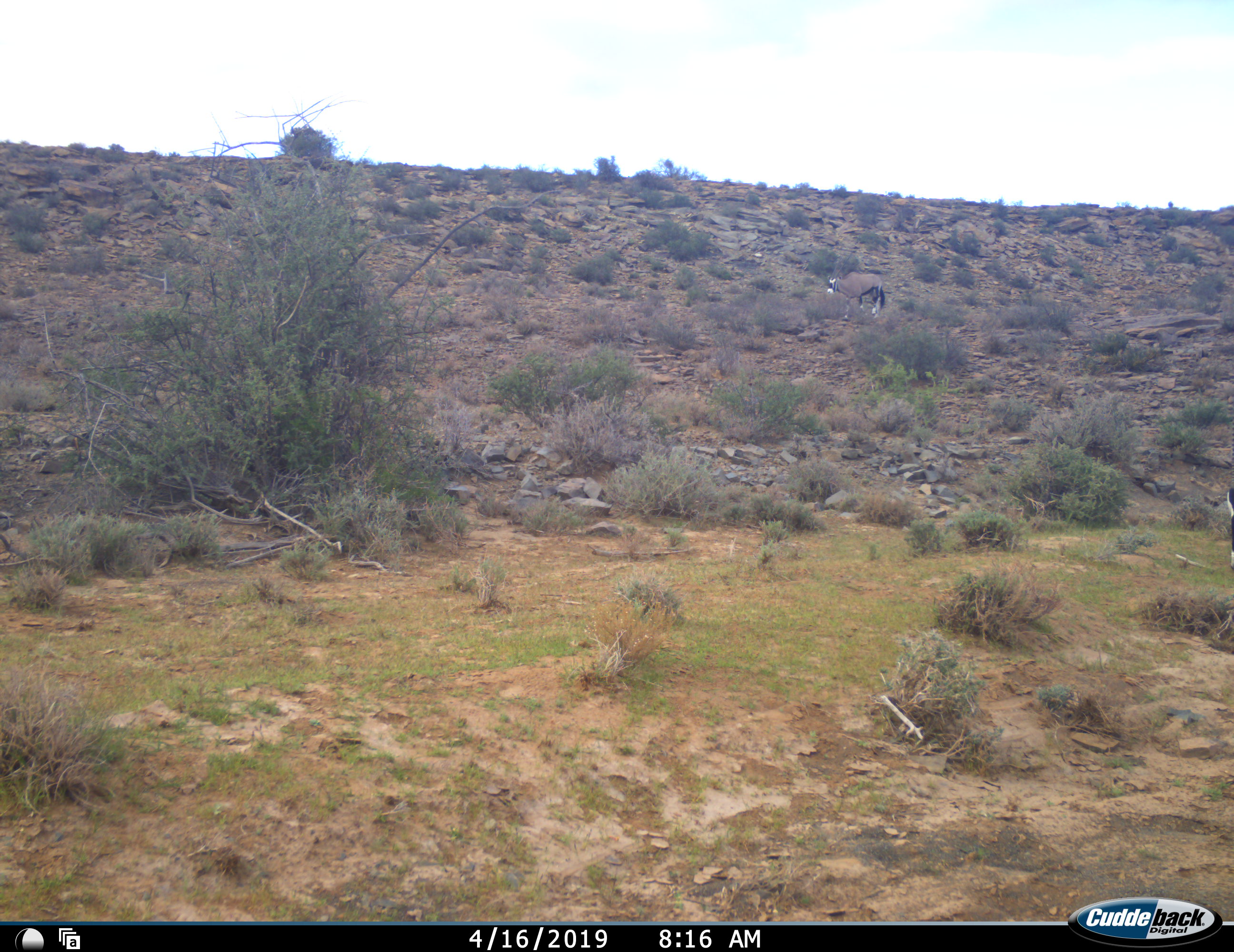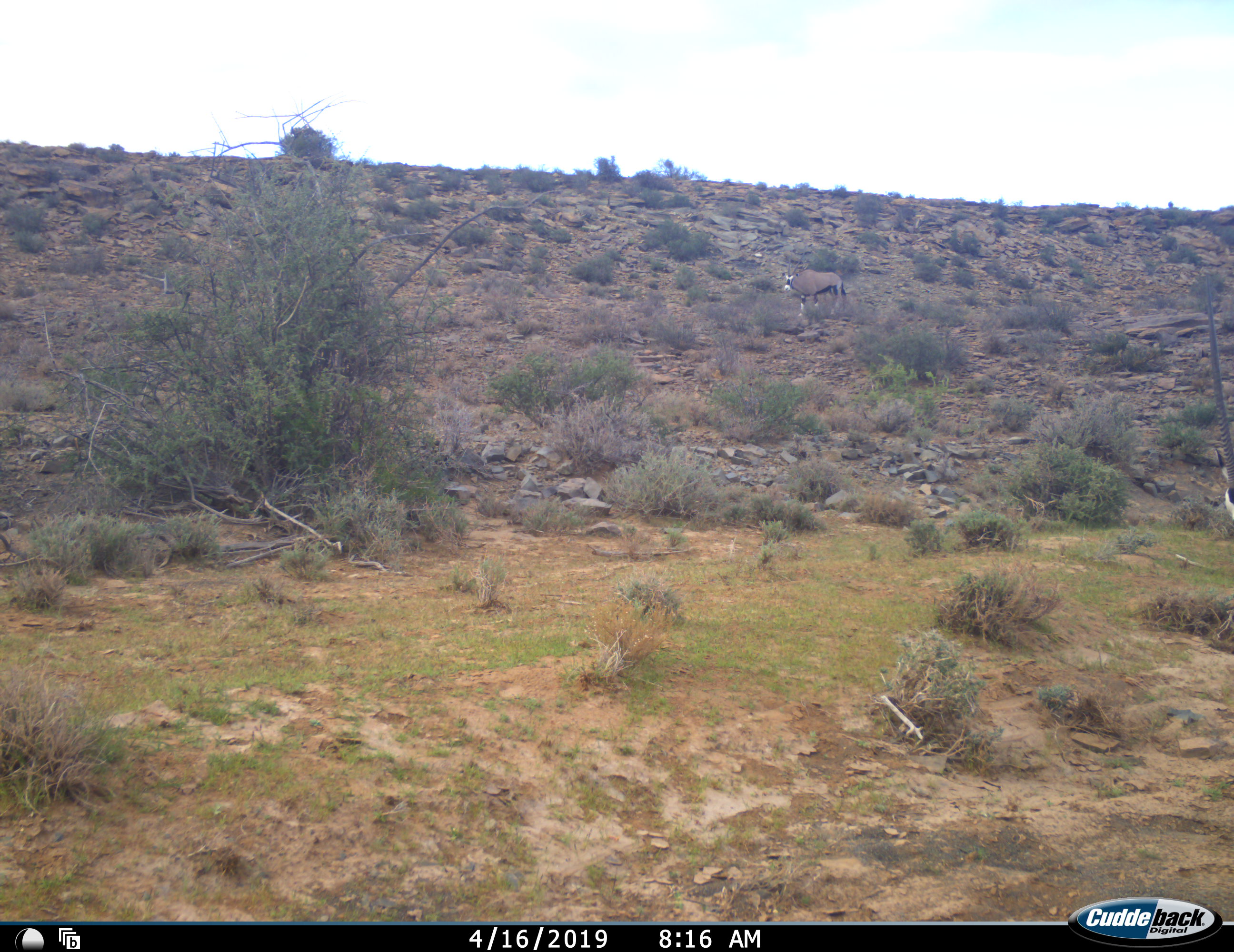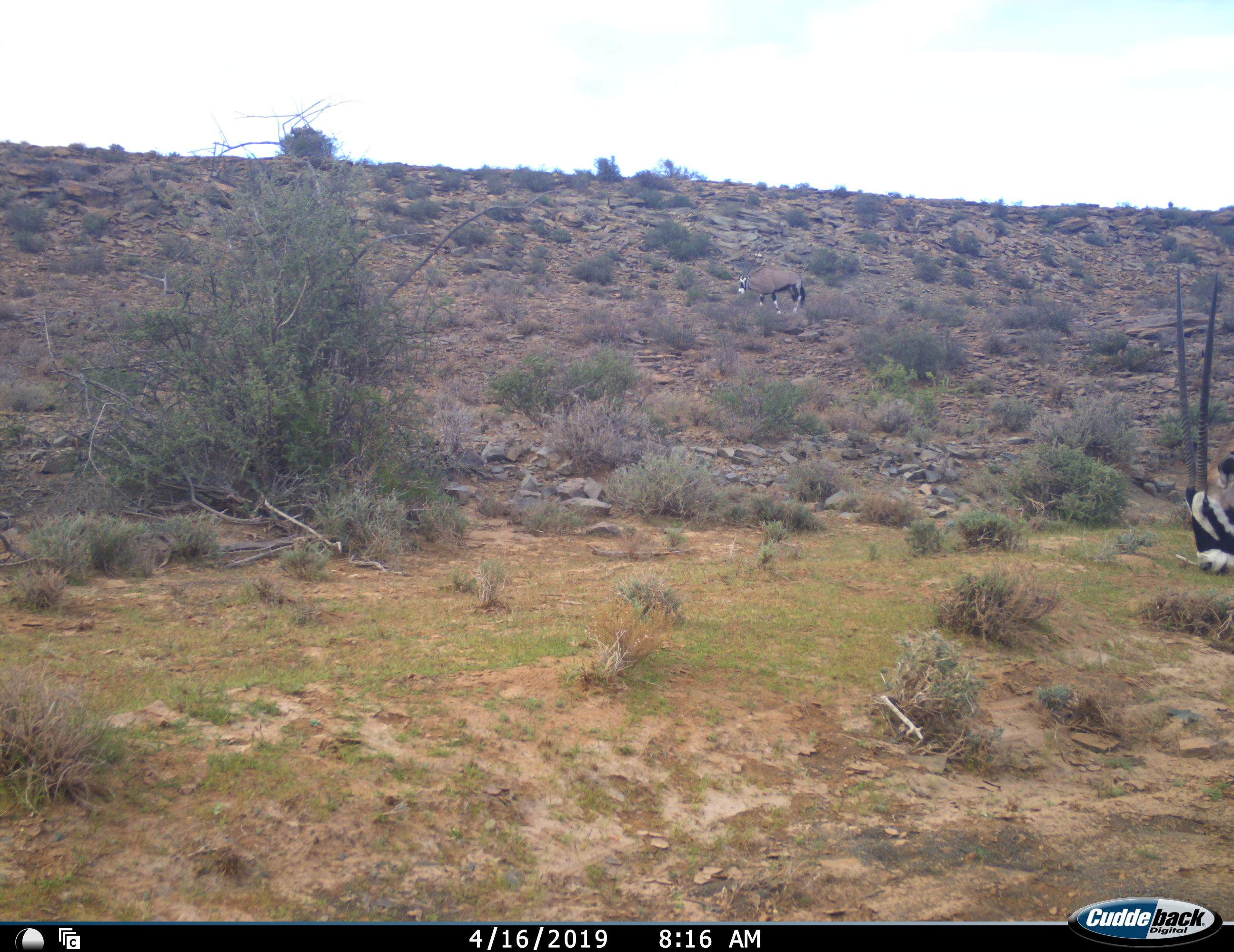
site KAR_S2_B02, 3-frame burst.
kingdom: Animalia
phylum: Chordata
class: Mammalia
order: Artiodactyla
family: Bovidae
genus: Oryx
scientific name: Oryx gazella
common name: gemsbok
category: oryx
Oryx (gemsbok) (Oryx gazella), count 2. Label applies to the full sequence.